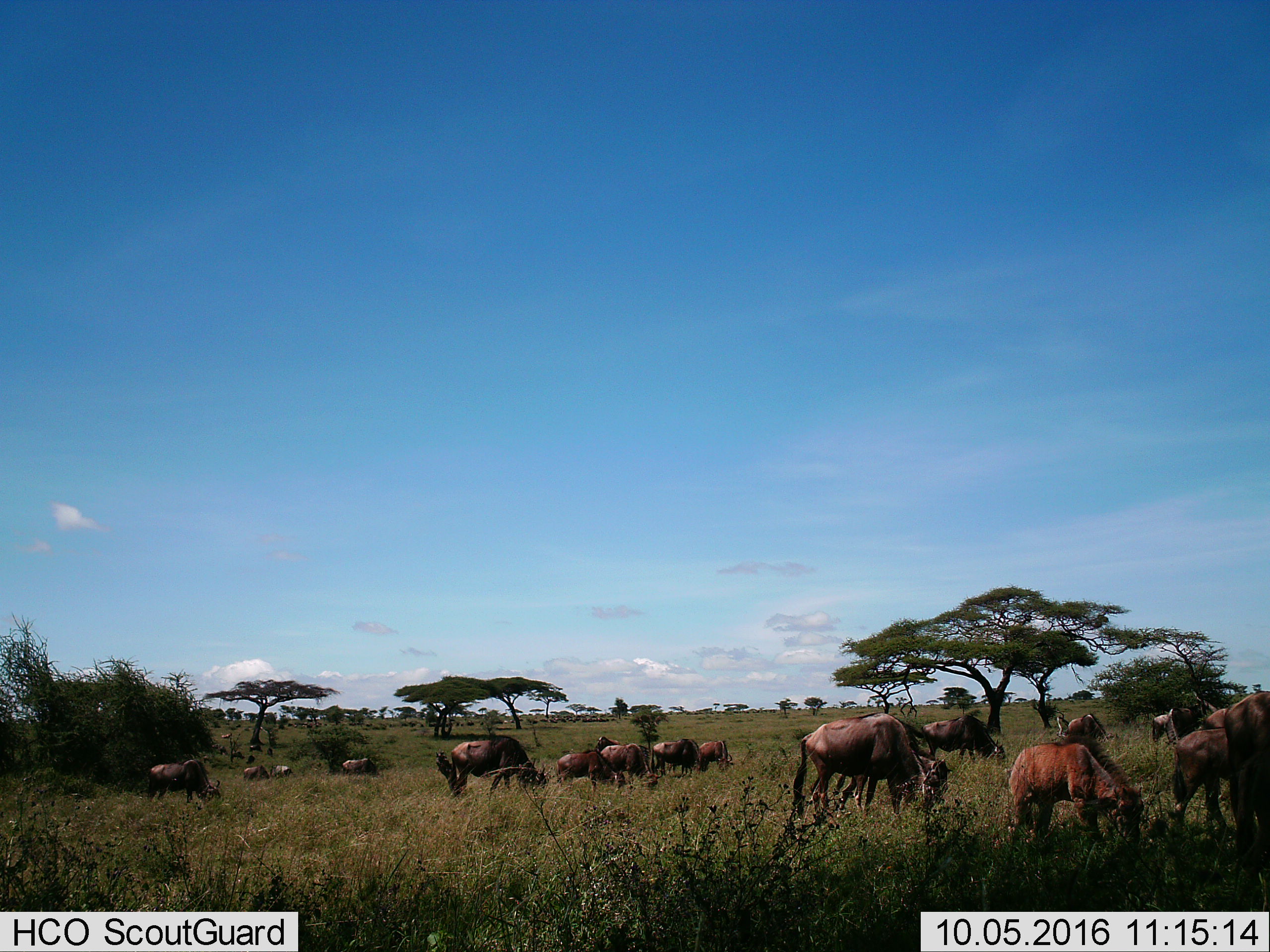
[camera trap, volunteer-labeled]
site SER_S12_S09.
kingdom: Animalia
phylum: Chordata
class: Mammalia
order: Artiodactyla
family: Bovidae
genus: Connochaetes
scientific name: Connochaetes taurinus taurinus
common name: blue wildebeest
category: wildebeestblue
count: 11-50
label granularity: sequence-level